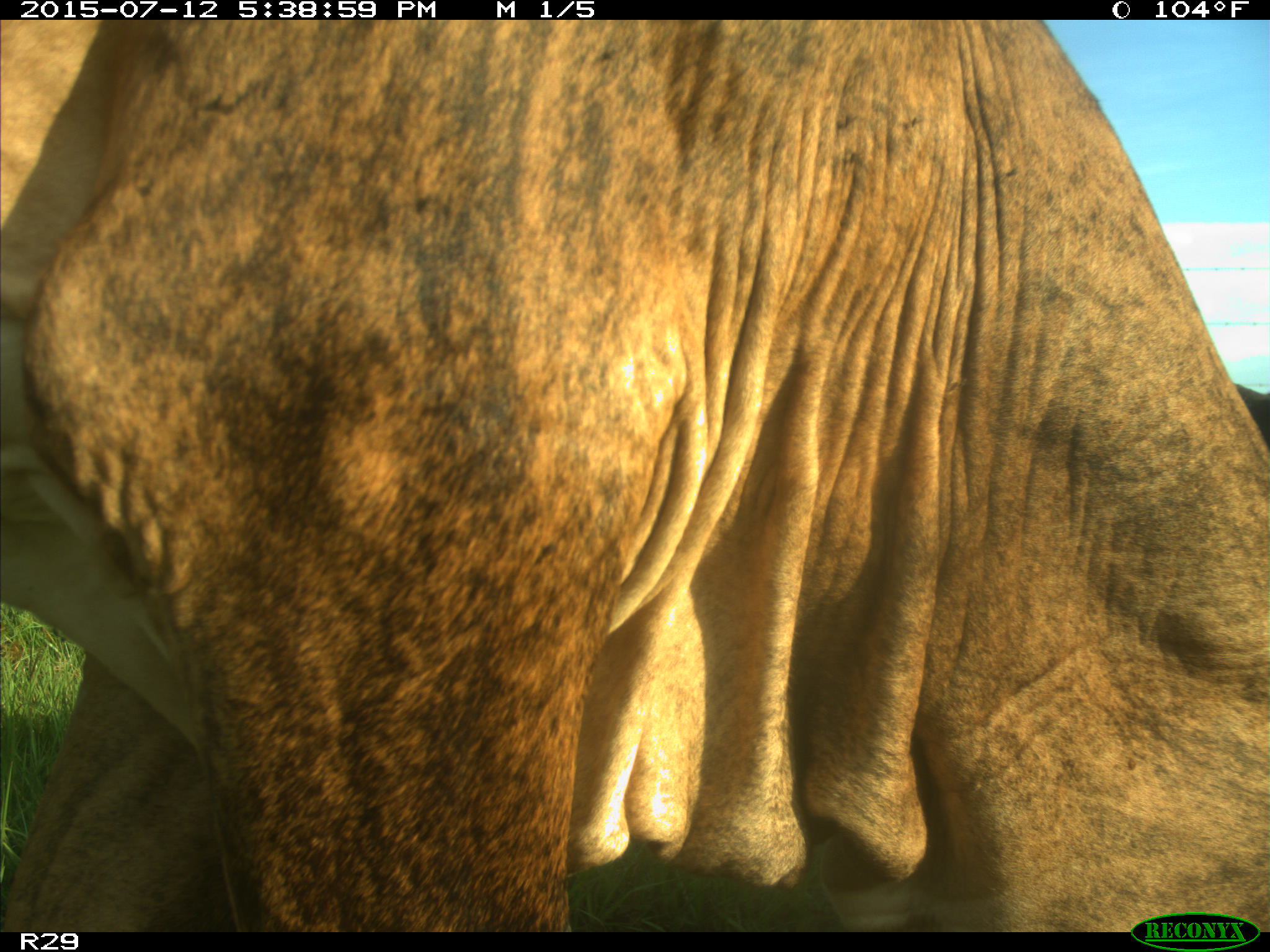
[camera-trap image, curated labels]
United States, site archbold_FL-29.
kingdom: Animalia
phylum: Chordata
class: Mammalia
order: Artiodactyla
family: Bovidae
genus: Bos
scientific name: Bos taurus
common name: domestic cow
Bos taurus (domestic cow).